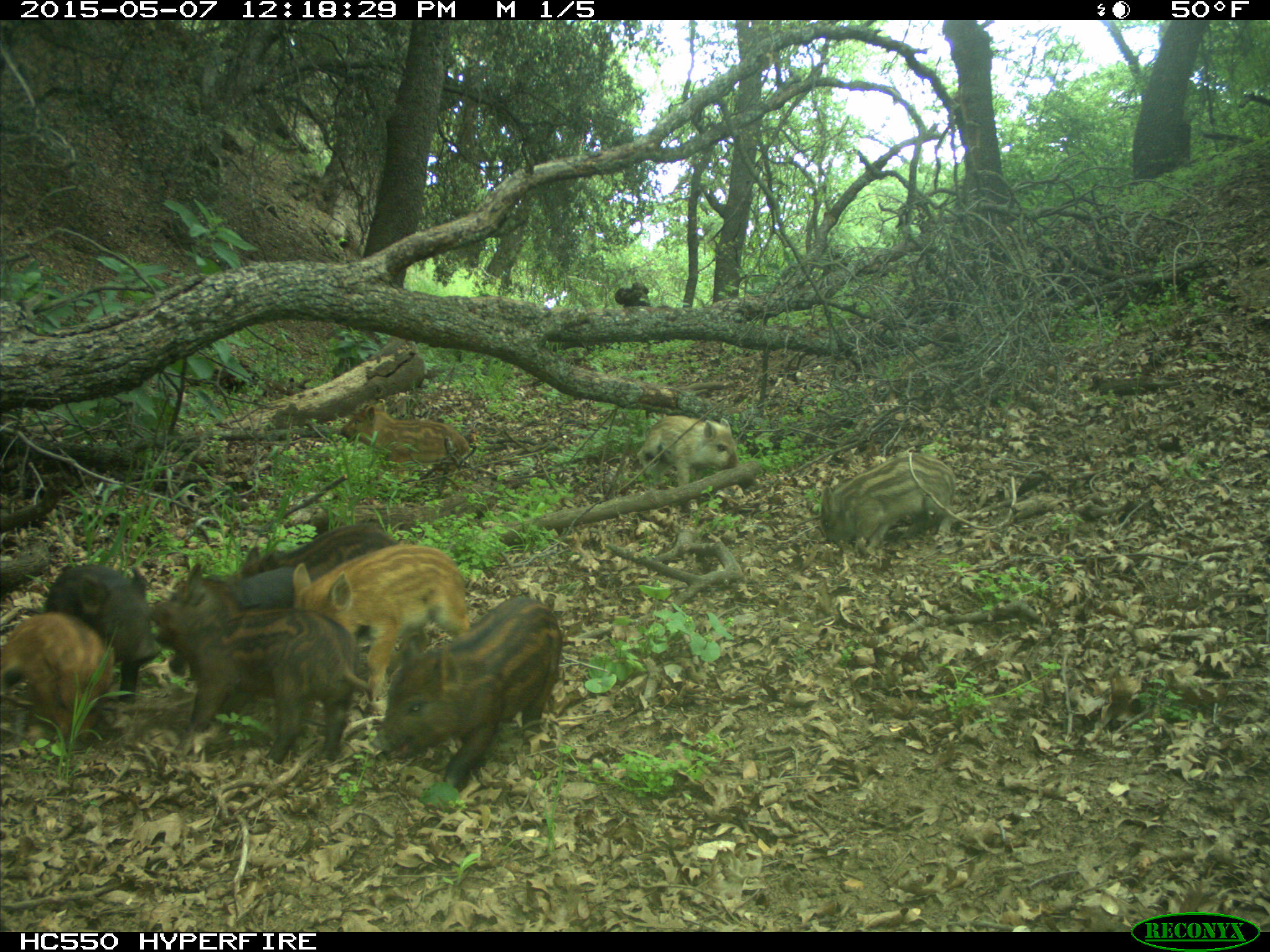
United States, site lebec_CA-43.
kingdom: Animalia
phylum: Chordata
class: Mammalia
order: Artiodactyla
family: Suidae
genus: Sus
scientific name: Sus scrofa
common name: wild boar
Sus scrofa (wild boar).